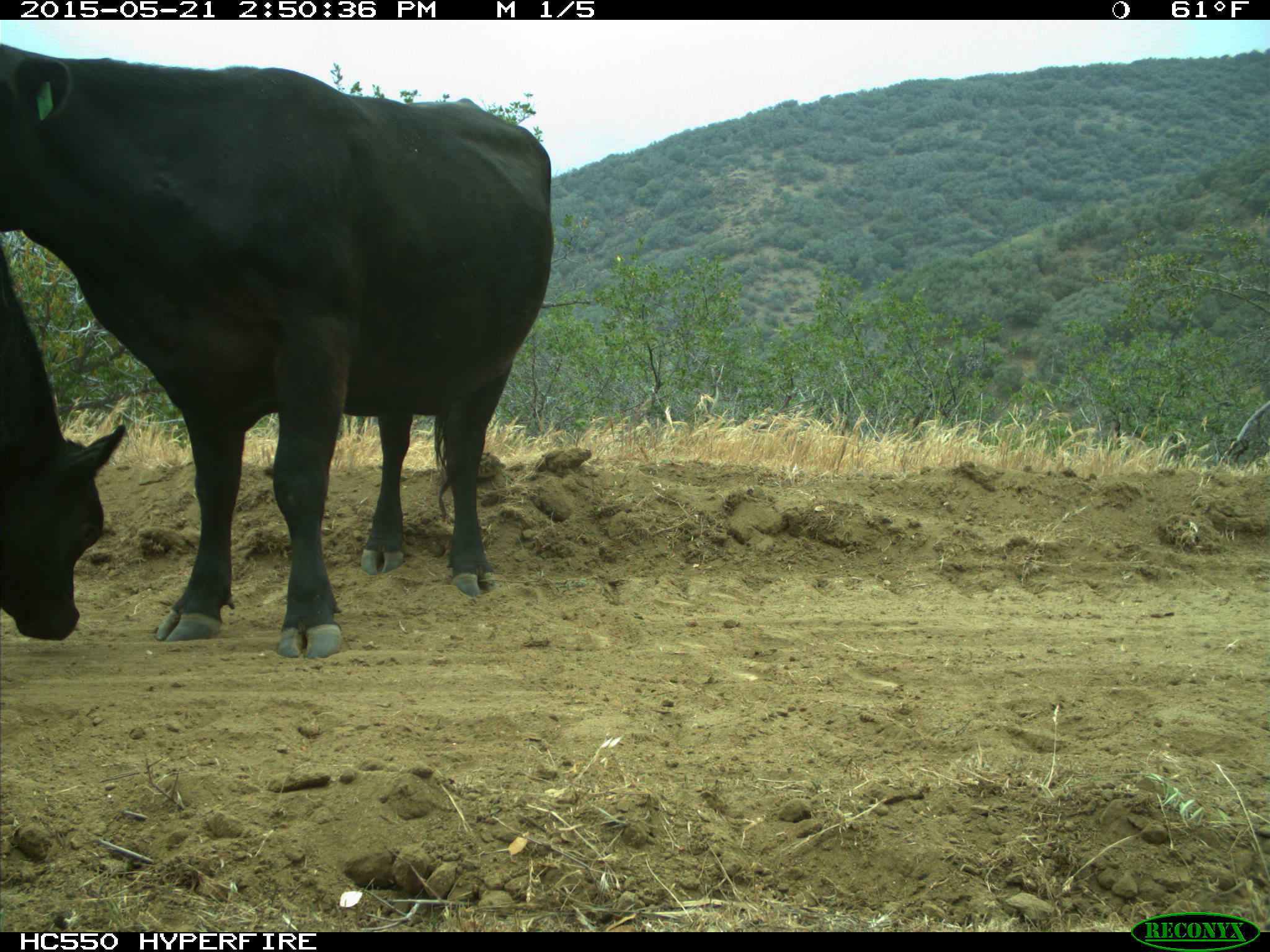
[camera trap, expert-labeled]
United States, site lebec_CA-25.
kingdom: Animalia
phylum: Chordata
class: Mammalia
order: Artiodactyla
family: Bovidae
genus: Bos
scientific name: Bos taurus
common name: domestic cow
Bos taurus (domestic cow).